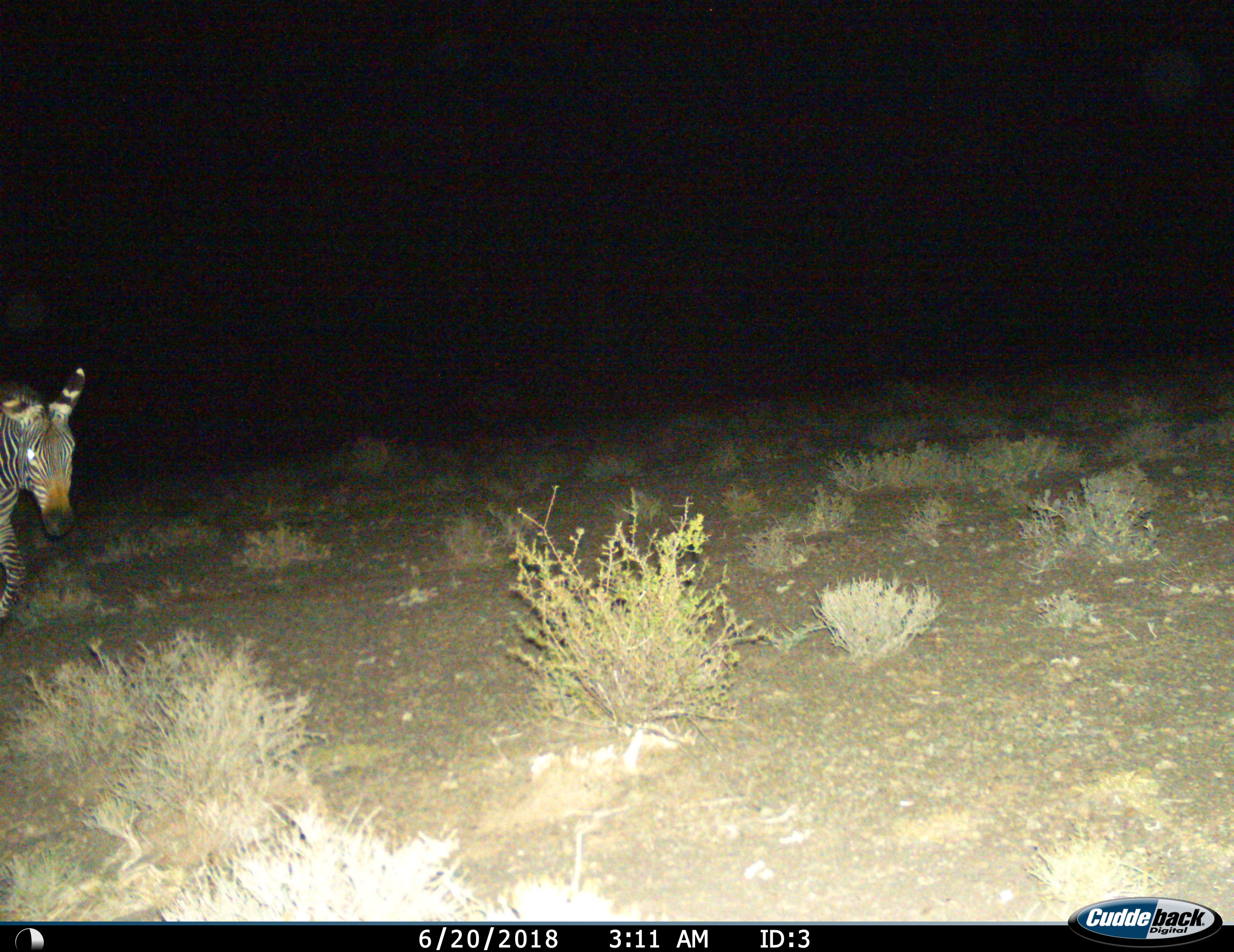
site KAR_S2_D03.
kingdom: Animalia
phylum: Chordata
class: Mammalia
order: Perissodactyla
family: Equidae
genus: Equus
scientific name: Equus zebra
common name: mountain zebra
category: zebramountain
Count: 1.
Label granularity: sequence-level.